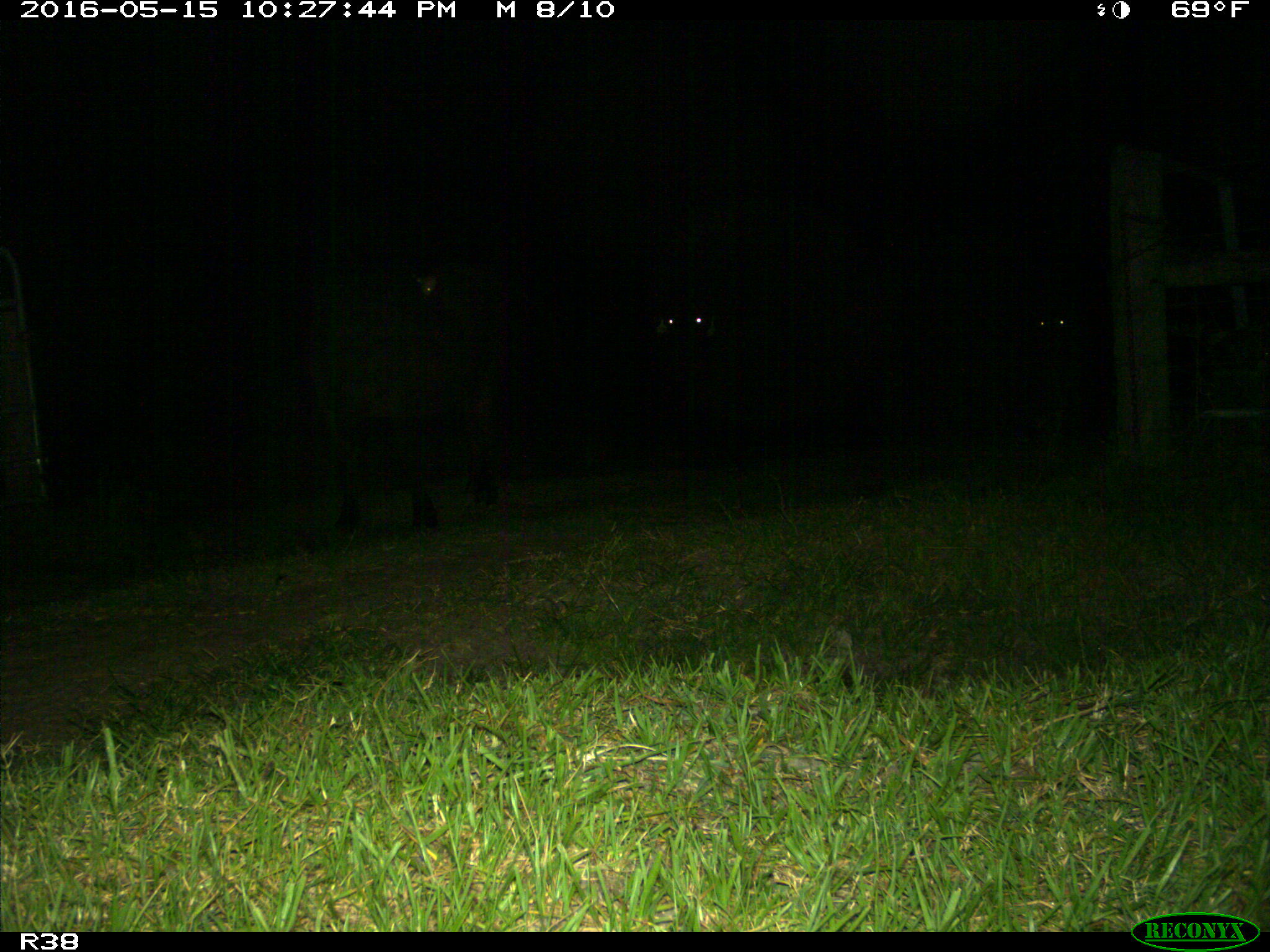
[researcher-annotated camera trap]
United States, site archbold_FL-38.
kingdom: Animalia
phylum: Chordata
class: Mammalia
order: Artiodactyla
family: Bovidae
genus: Bos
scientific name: Bos taurus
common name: domestic cow